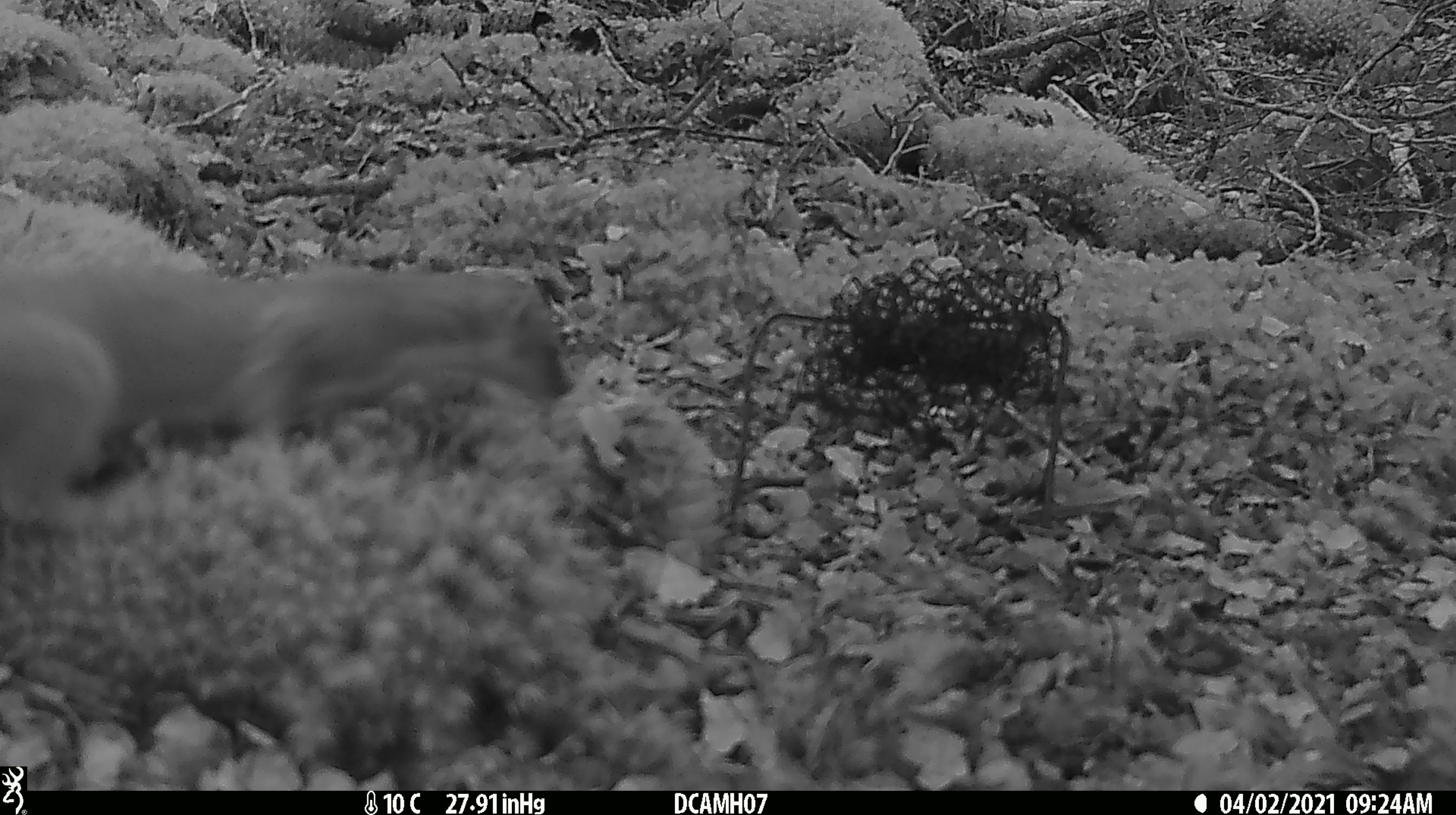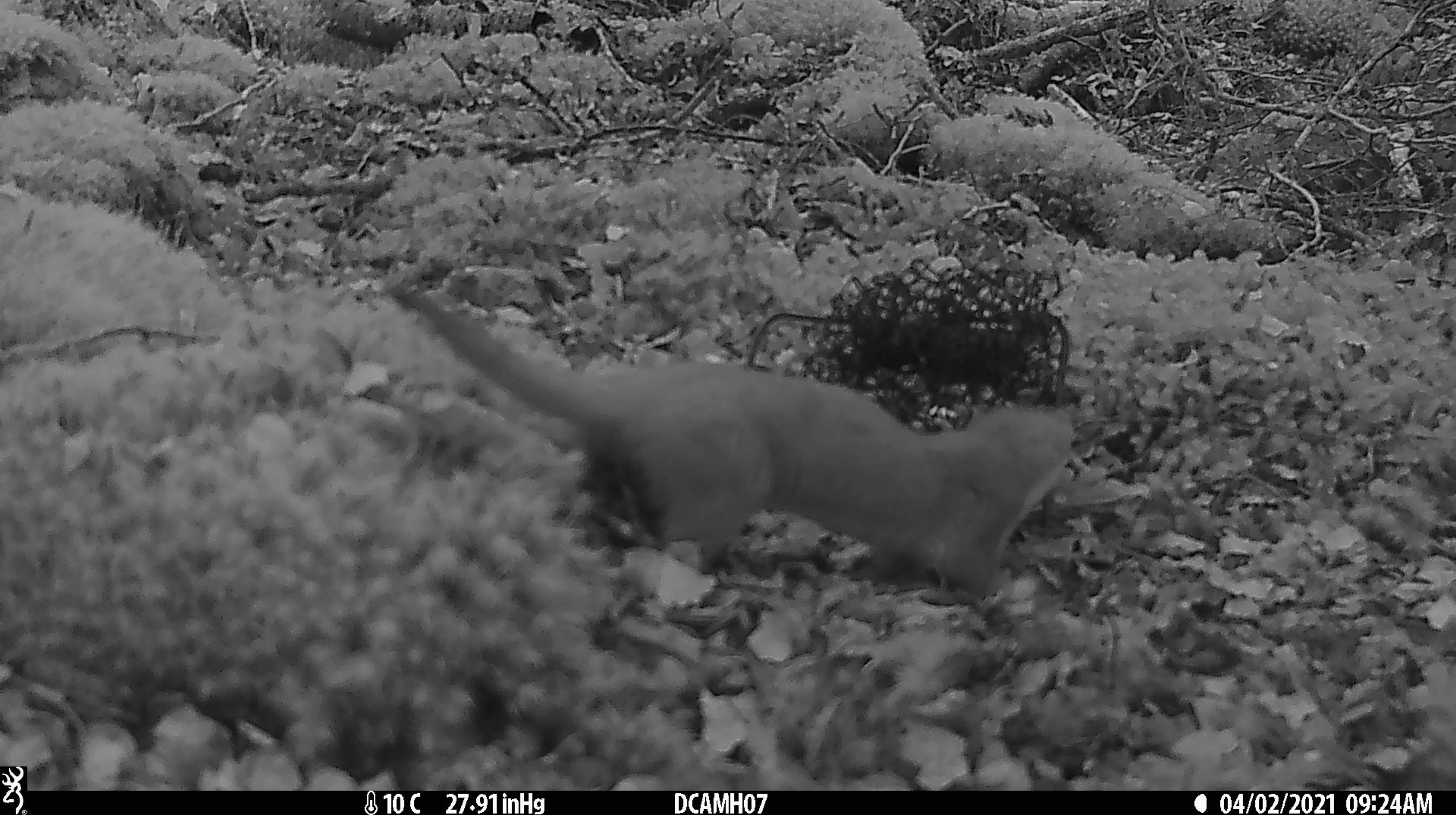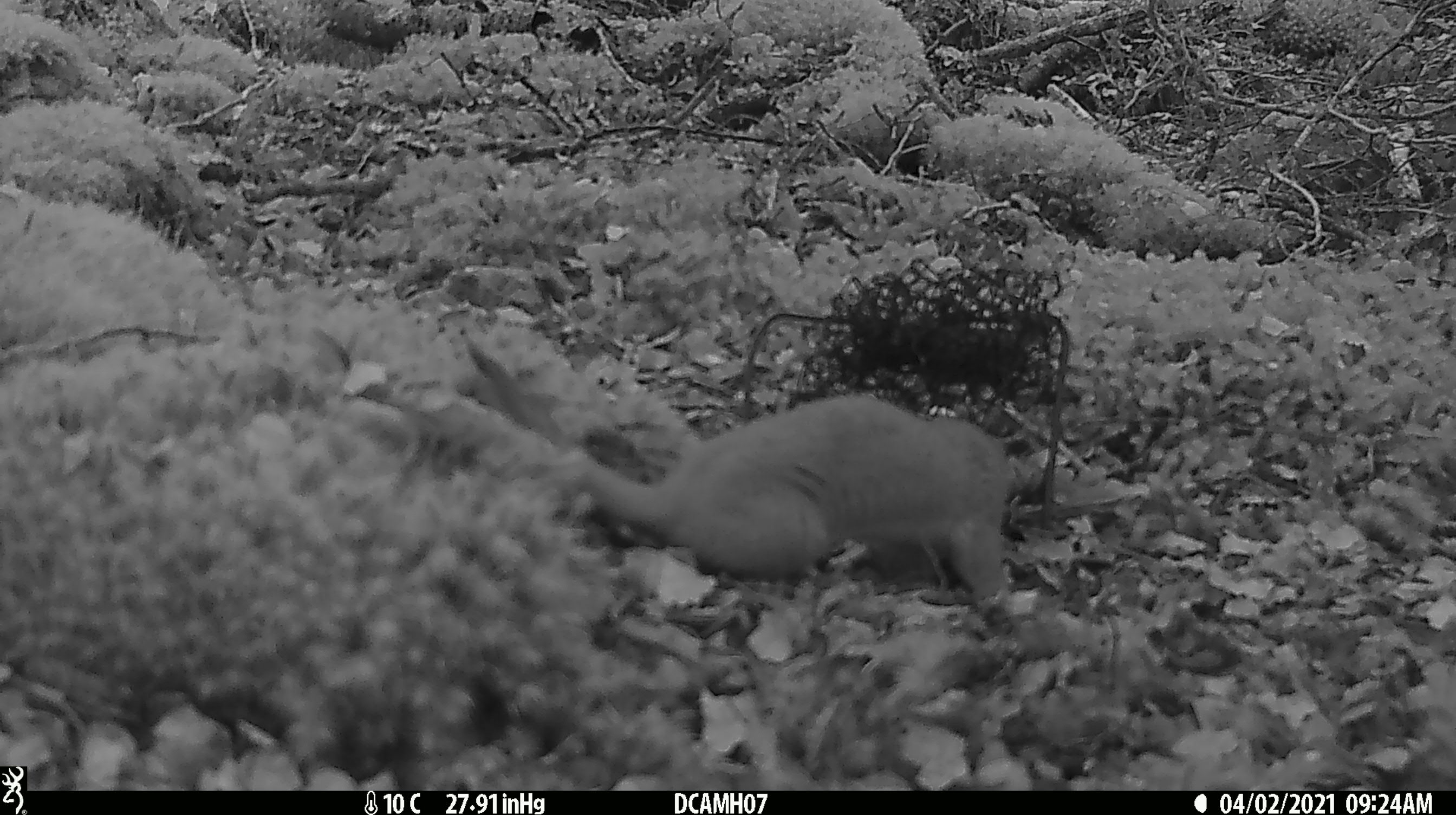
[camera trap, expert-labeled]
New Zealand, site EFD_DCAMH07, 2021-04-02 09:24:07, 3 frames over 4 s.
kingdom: Animalia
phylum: Chordata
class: Mammalia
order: Carnivora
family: Mustelidae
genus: Mustela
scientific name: Mustela erminea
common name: stoat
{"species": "stoat (Mustela erminea)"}